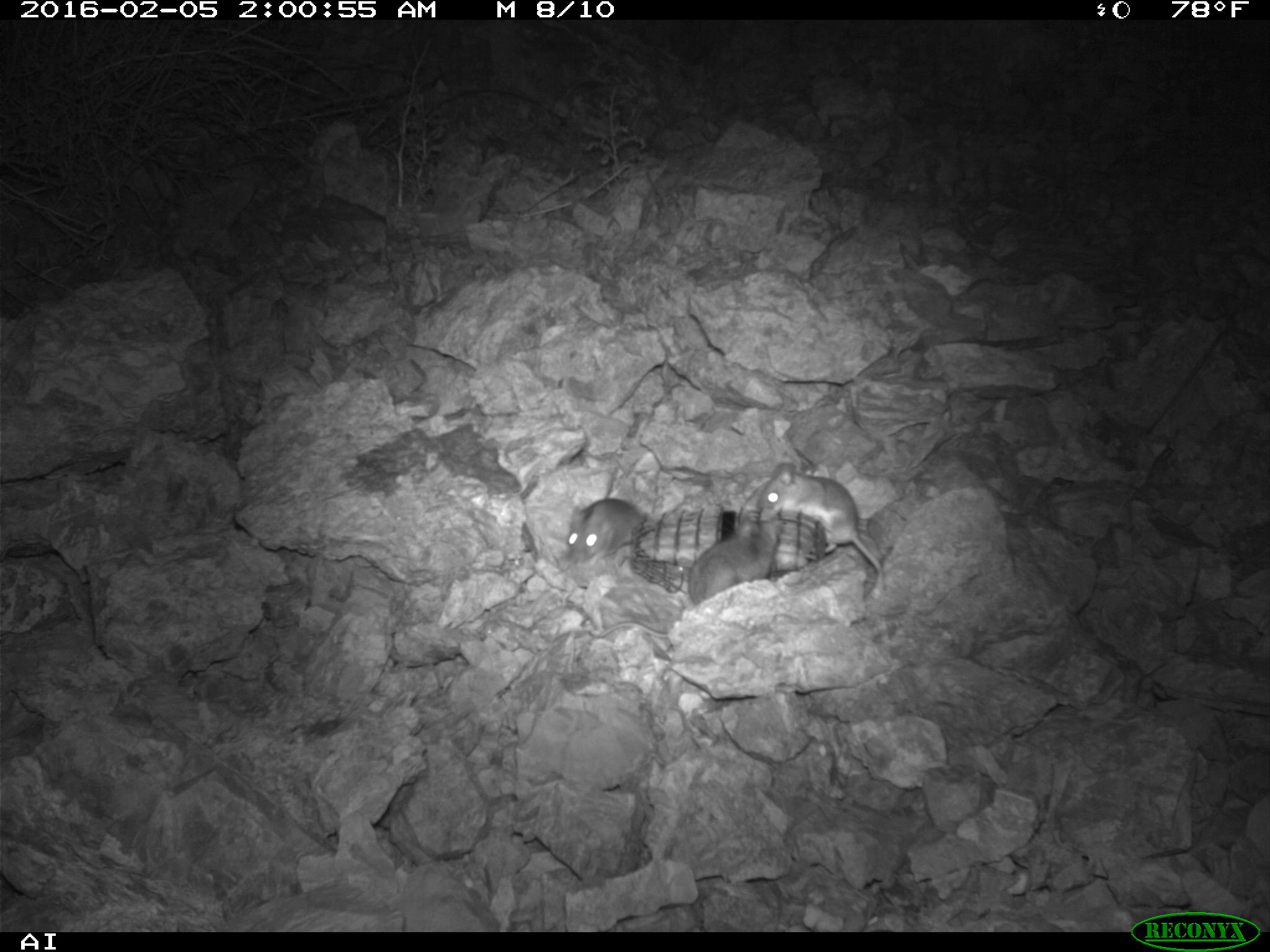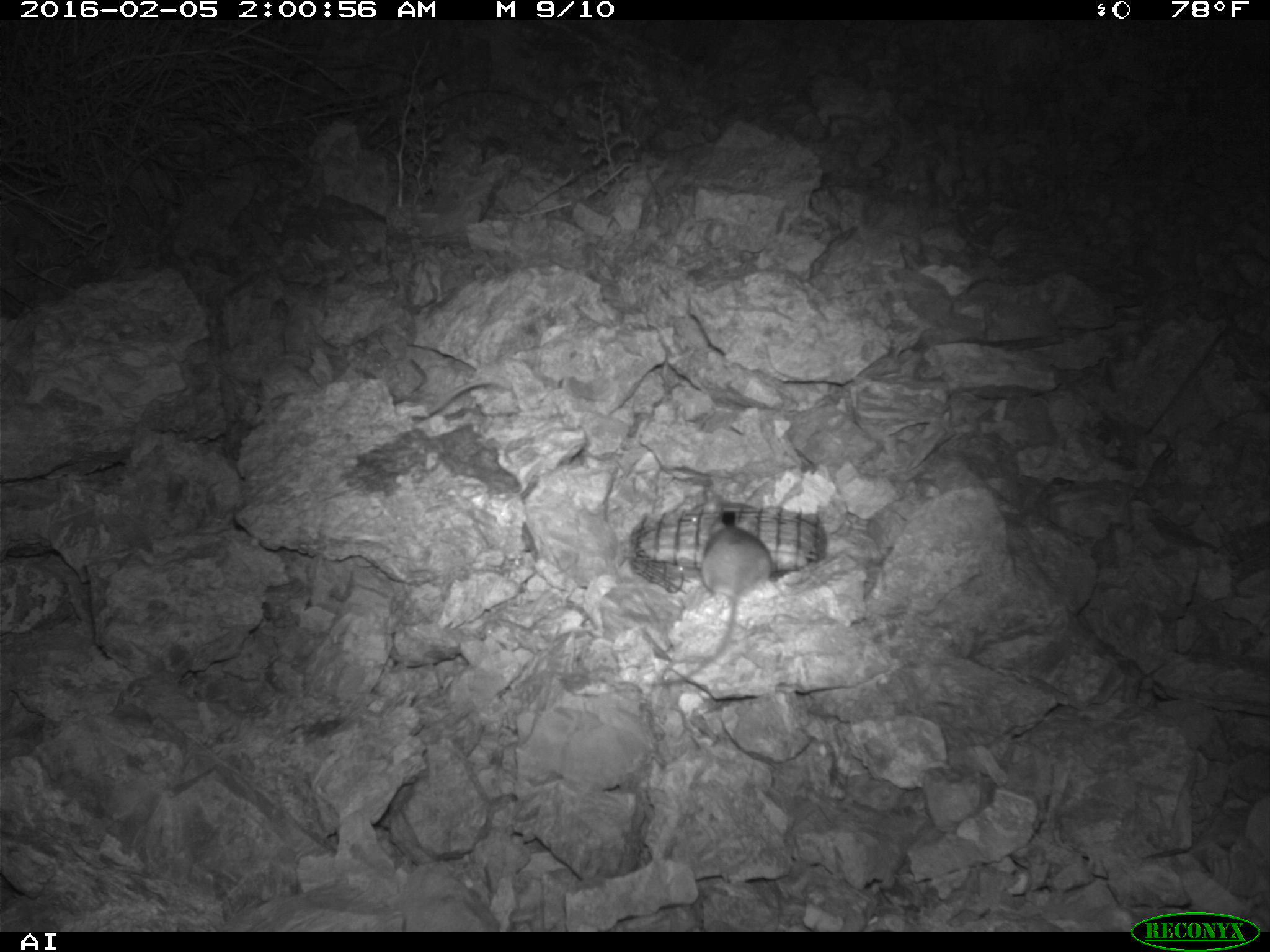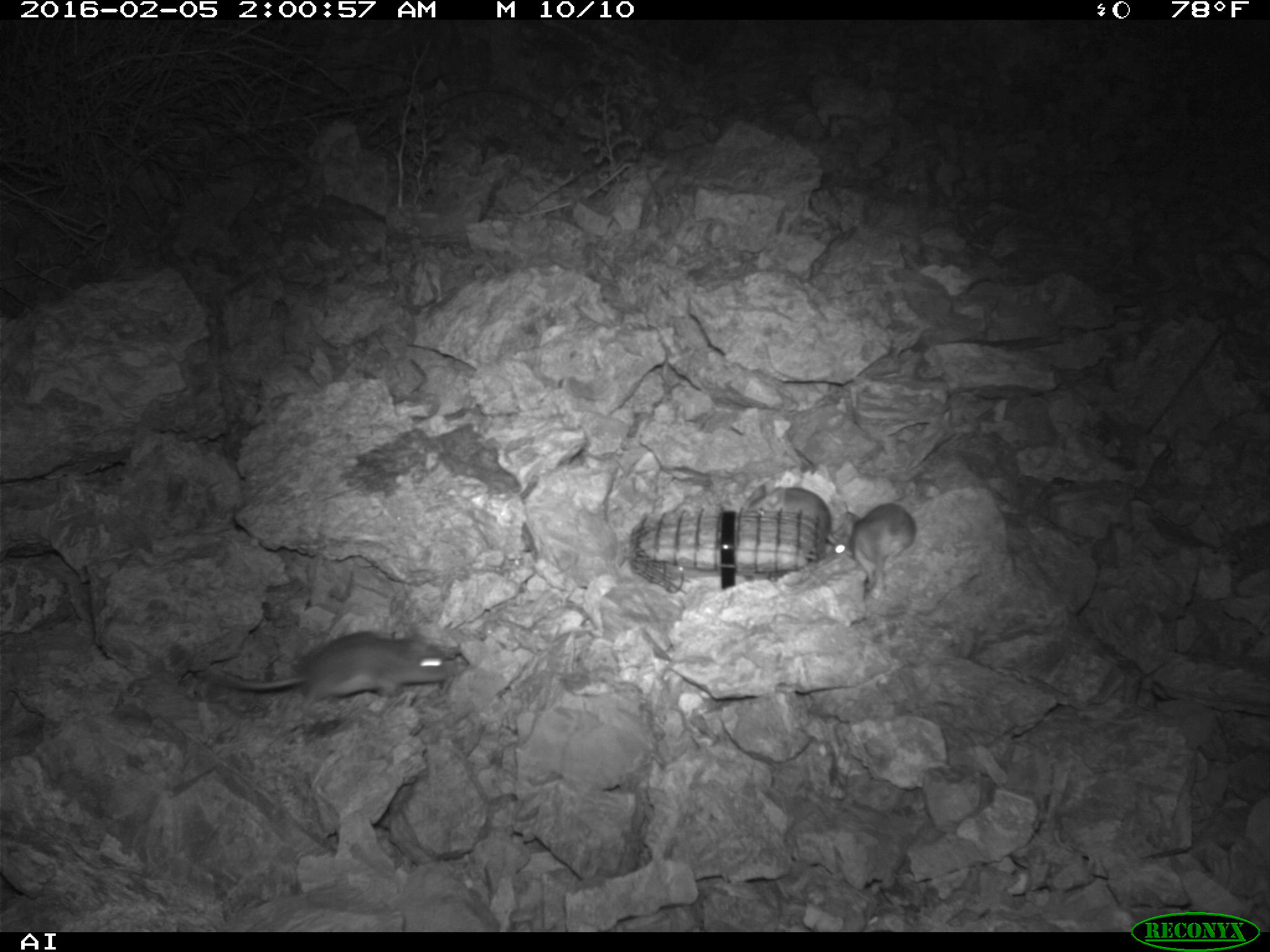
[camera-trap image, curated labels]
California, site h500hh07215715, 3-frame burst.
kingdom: Animalia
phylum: Chordata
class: Mammalia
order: Rodentia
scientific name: Rodentia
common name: rodent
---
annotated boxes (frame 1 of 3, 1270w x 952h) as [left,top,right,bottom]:
rodent: [599,514,778,639]; [756,462,881,572]; [566,450,653,563]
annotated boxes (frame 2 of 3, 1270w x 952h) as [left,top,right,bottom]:
rodent: [666,523,775,681]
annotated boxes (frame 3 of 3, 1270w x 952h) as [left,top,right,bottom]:
rodent: [208,629,448,712]; [833,502,917,597]; [740,483,837,545]